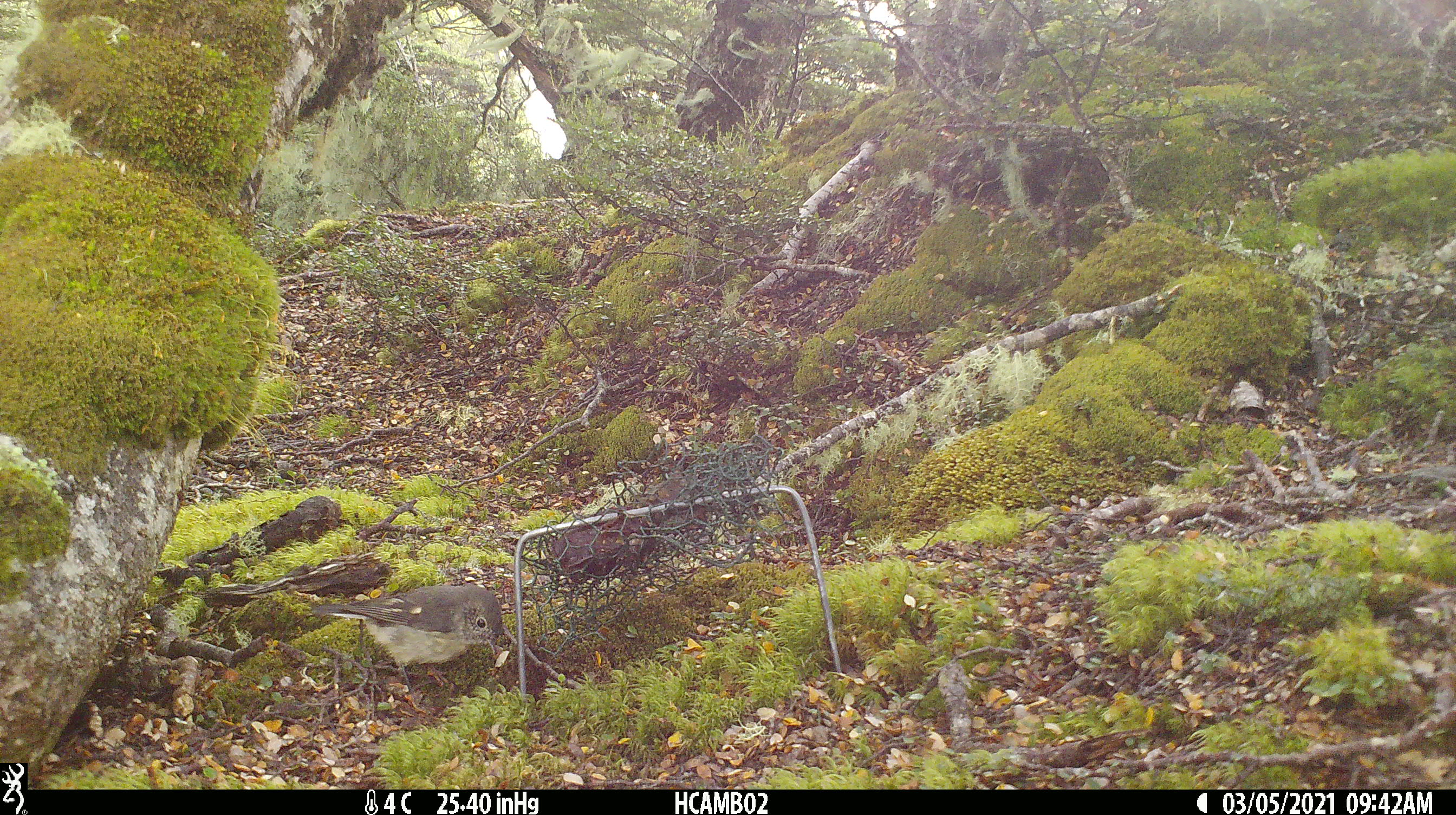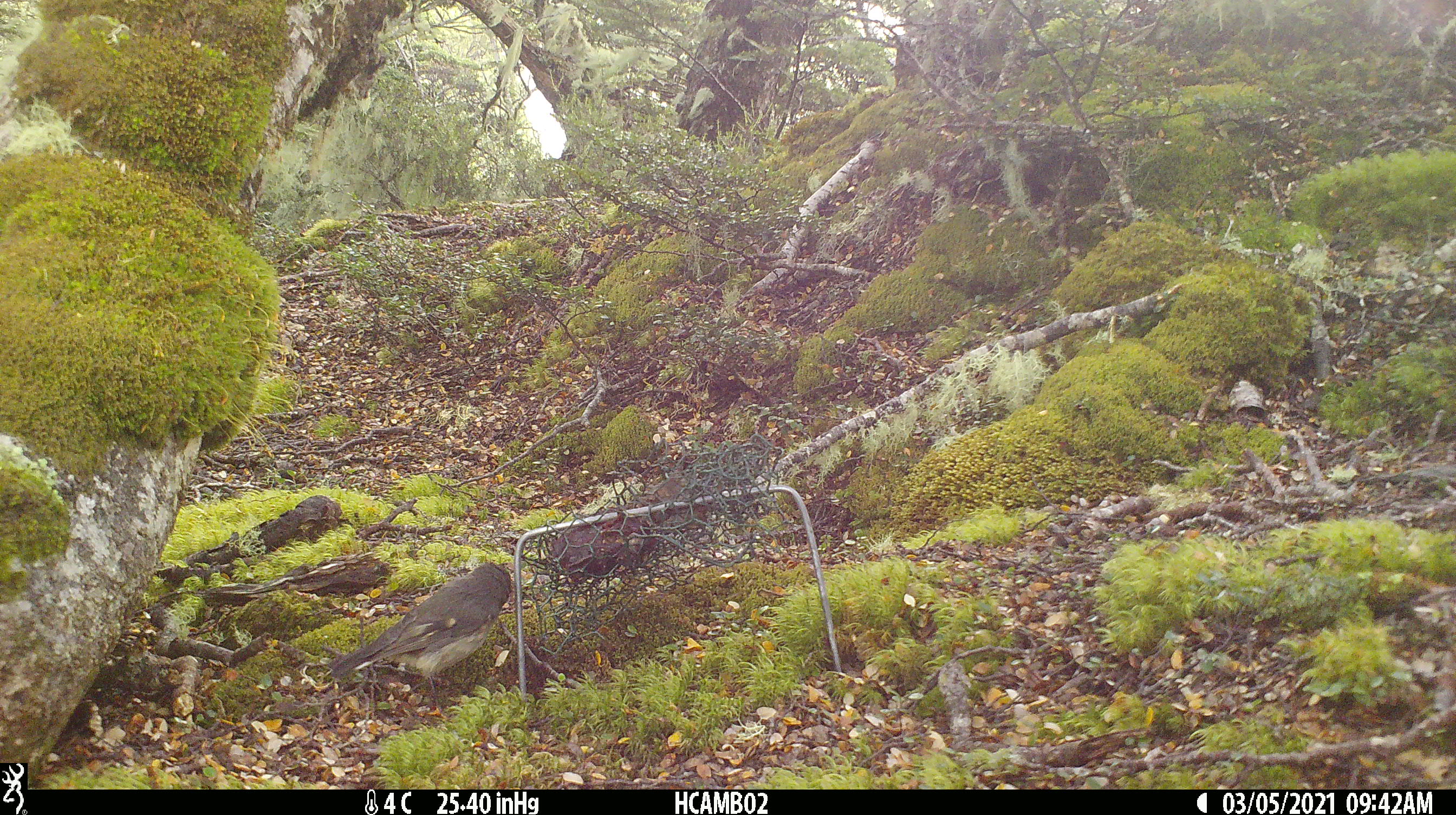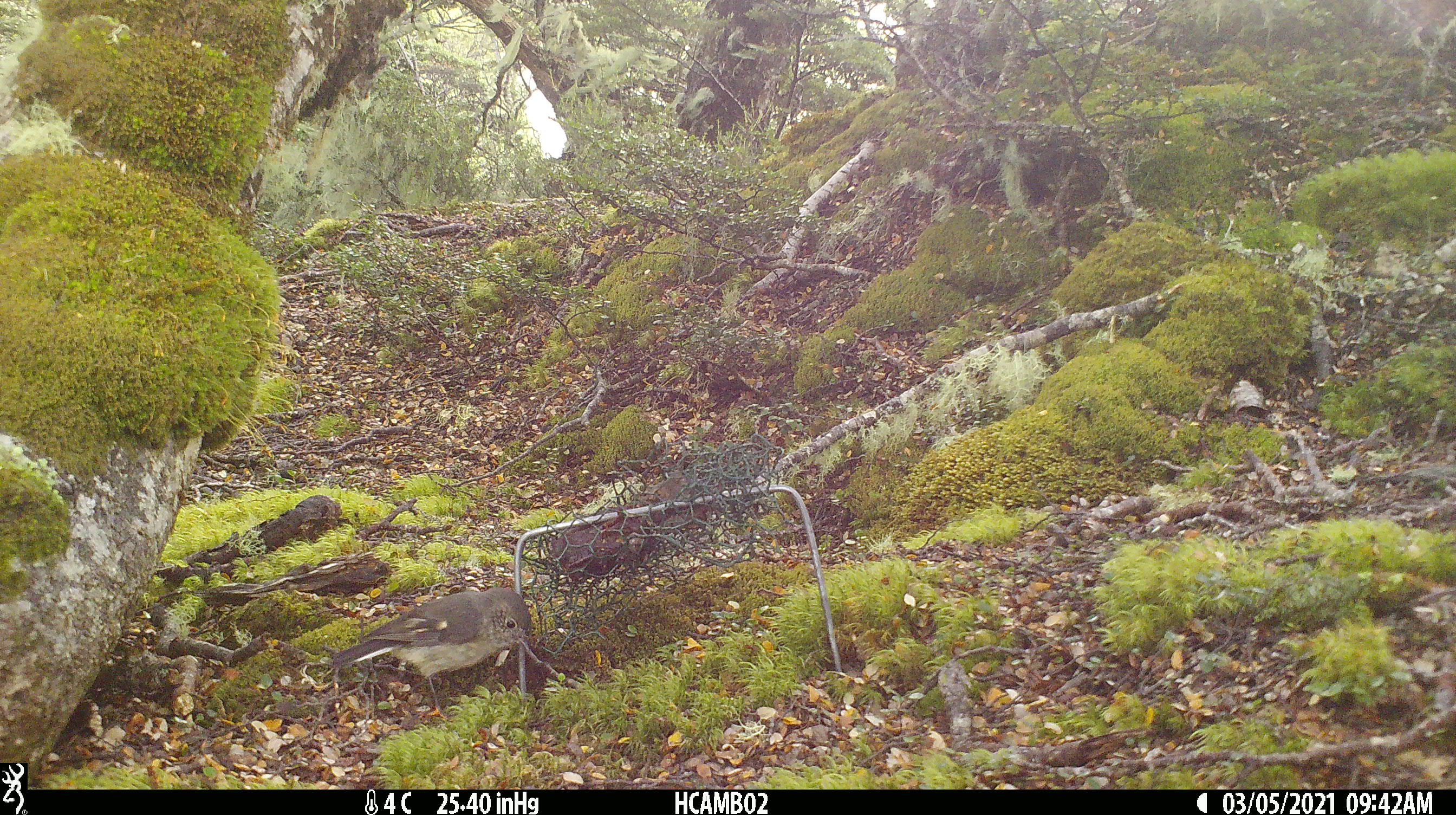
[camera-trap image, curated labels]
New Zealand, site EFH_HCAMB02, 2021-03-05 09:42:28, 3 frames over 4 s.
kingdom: Animalia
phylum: Chordata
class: Aves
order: Passeriformes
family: Petroicidae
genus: Petroica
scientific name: Petroica macrocephala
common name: tomtit